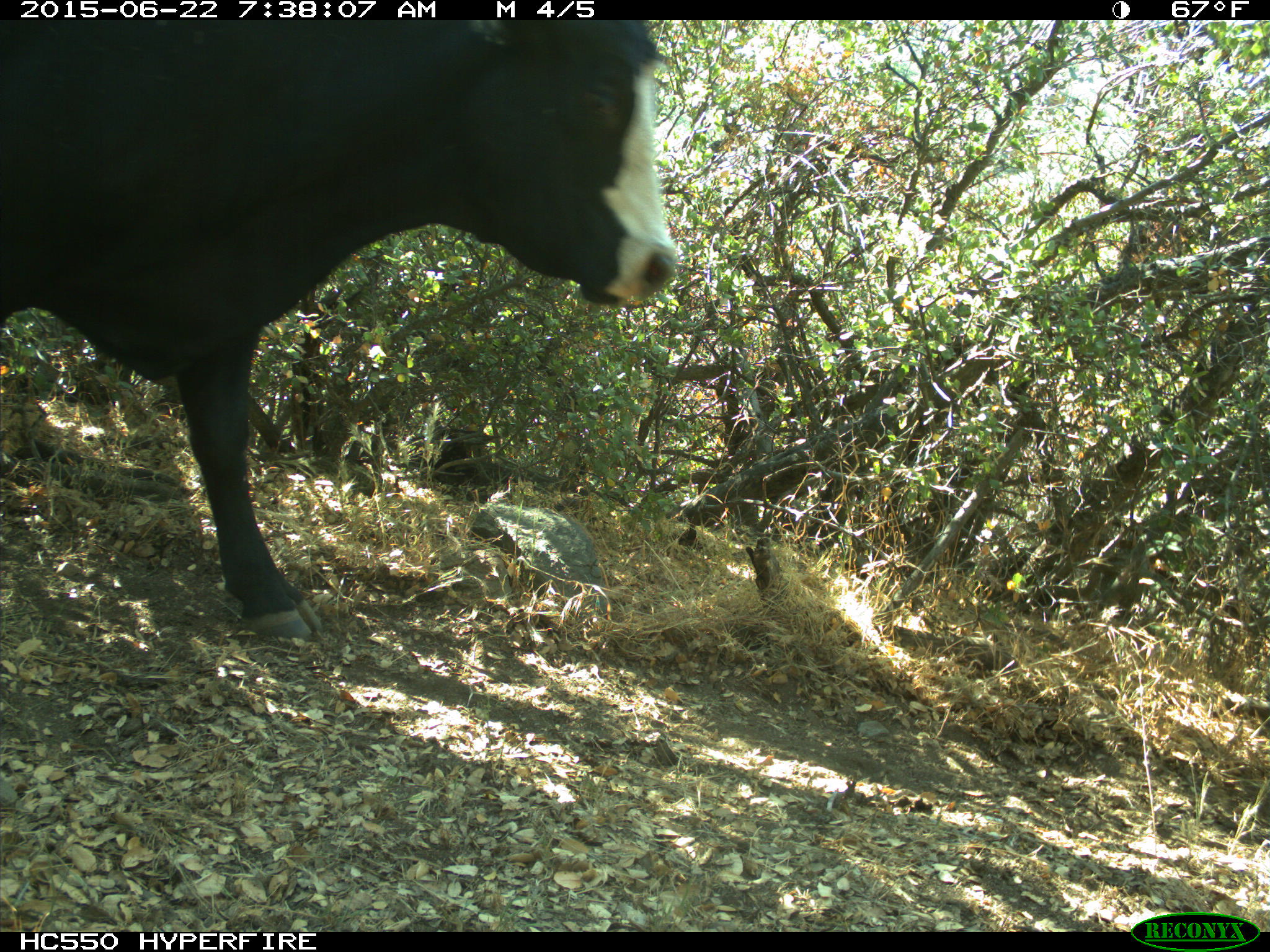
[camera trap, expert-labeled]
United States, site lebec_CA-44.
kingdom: Animalia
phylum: Chordata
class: Mammalia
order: Artiodactyla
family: Bovidae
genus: Bos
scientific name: Bos taurus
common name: domestic cow